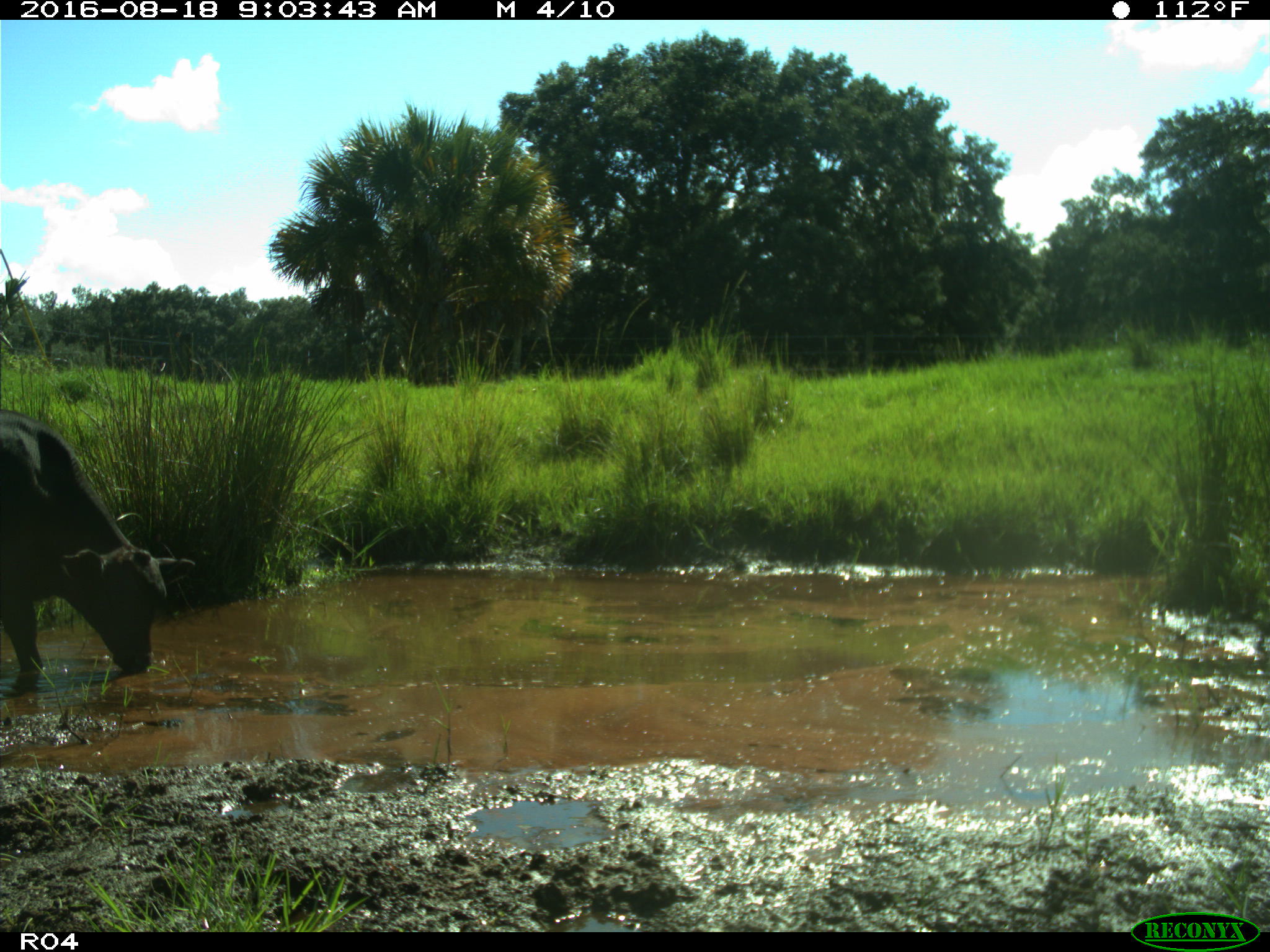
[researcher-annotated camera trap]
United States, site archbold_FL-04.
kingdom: Animalia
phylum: Chordata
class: Mammalia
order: Artiodactyla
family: Bovidae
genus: Bos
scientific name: Bos taurus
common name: domestic cow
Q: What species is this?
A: Bos taurus (domestic cow).